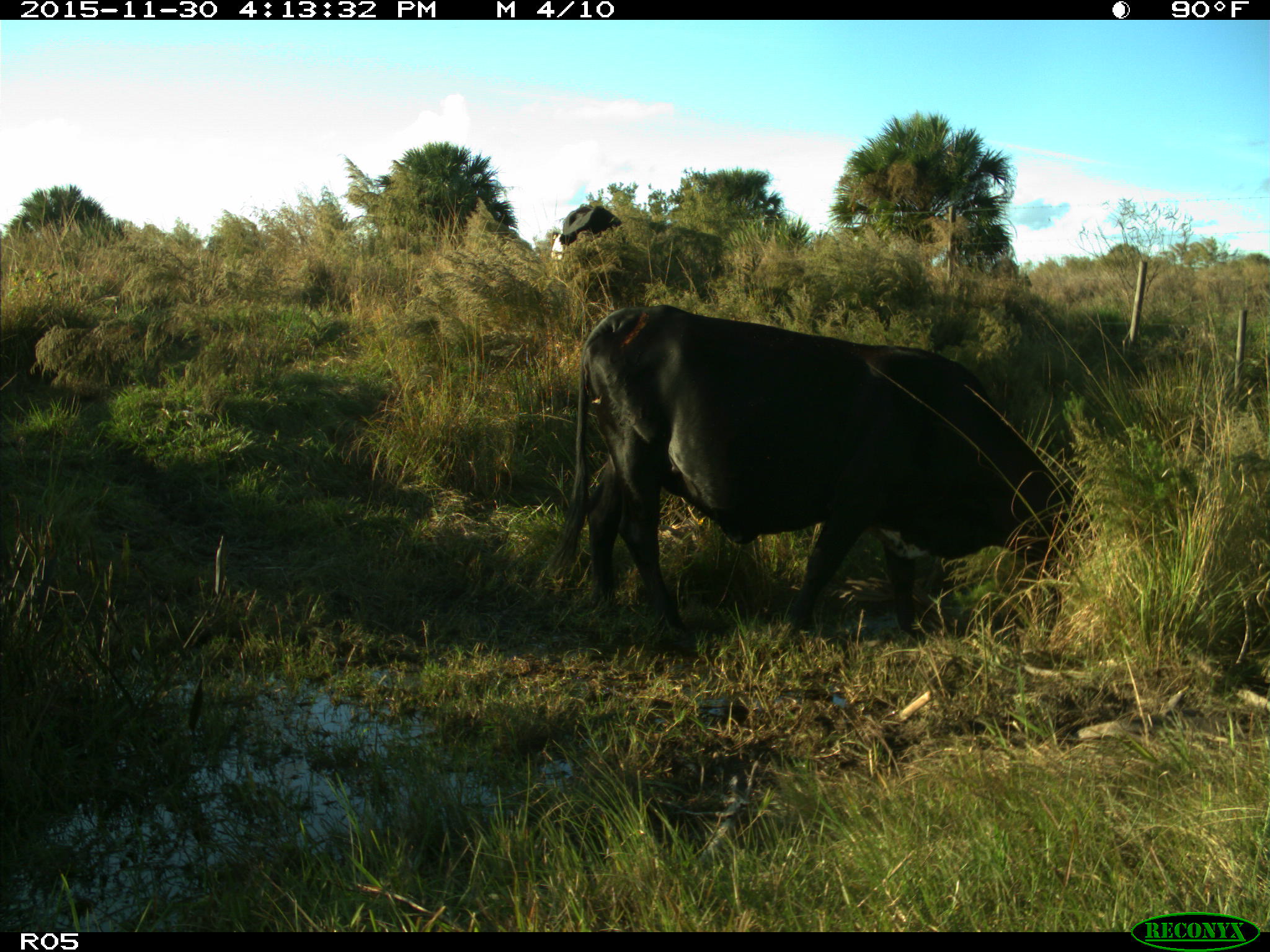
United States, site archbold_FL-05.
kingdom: Animalia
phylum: Chordata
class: Mammalia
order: Artiodactyla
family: Bovidae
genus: Bos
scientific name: Bos taurus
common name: domestic cow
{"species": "Bos taurus (domestic cow)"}